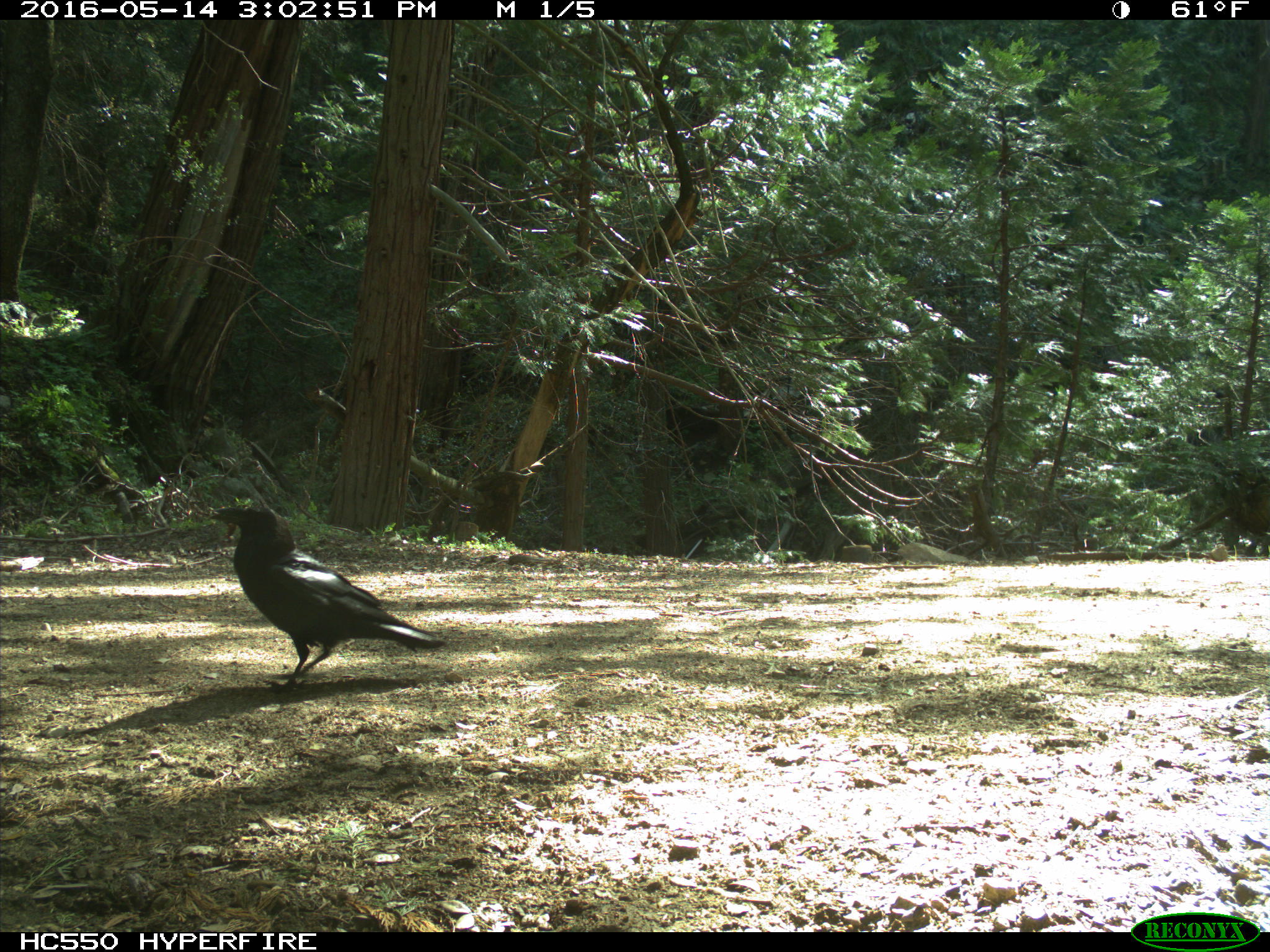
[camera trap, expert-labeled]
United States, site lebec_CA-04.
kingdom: Animalia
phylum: Chordata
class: Aves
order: Passeriformes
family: Corvidae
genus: Corvus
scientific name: Corvus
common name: crows and ravens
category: unidentified corvus